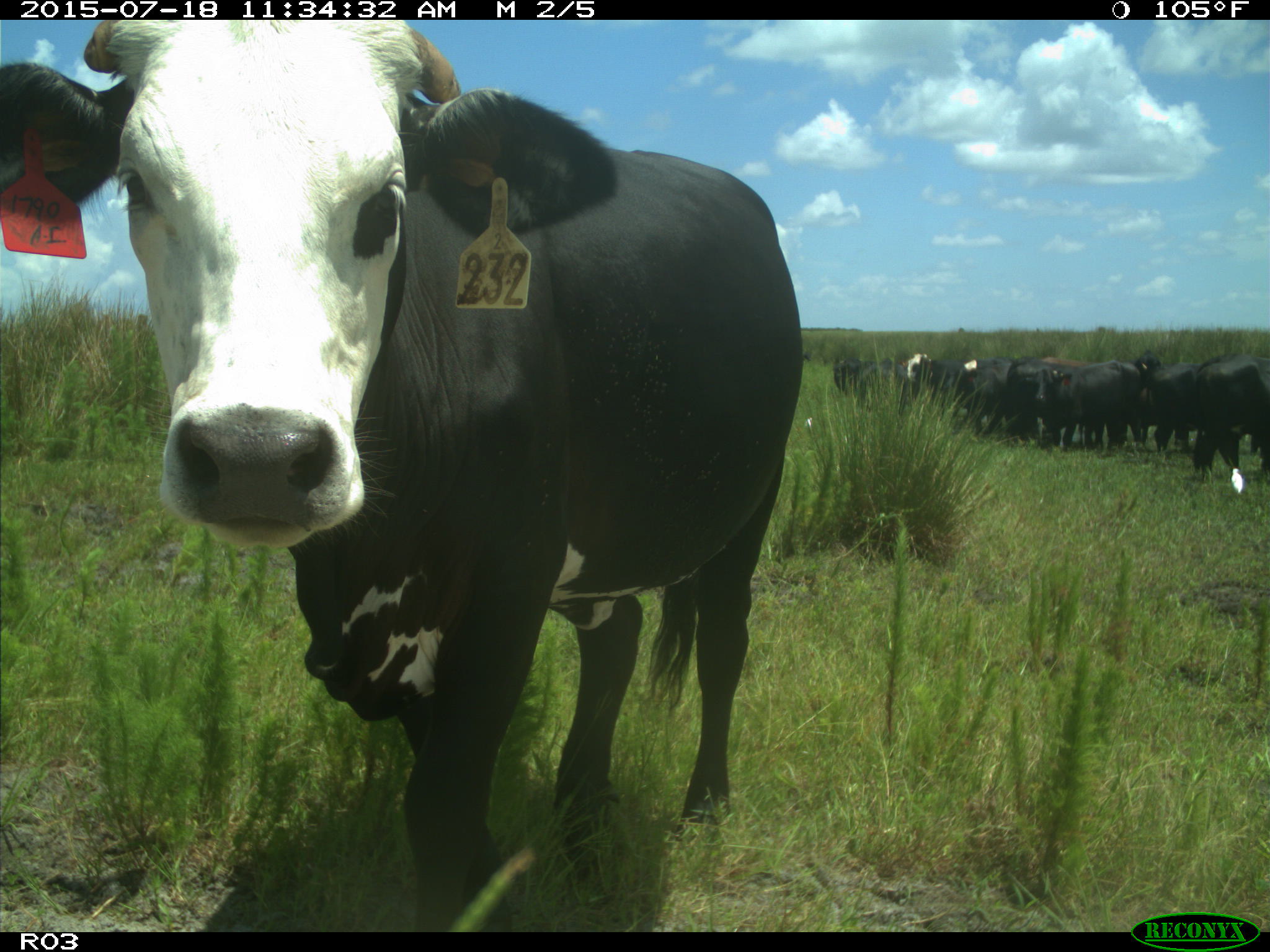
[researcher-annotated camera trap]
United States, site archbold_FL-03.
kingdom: Animalia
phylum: Chordata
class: Mammalia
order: Artiodactyla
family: Bovidae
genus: Bos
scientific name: Bos taurus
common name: domestic cow